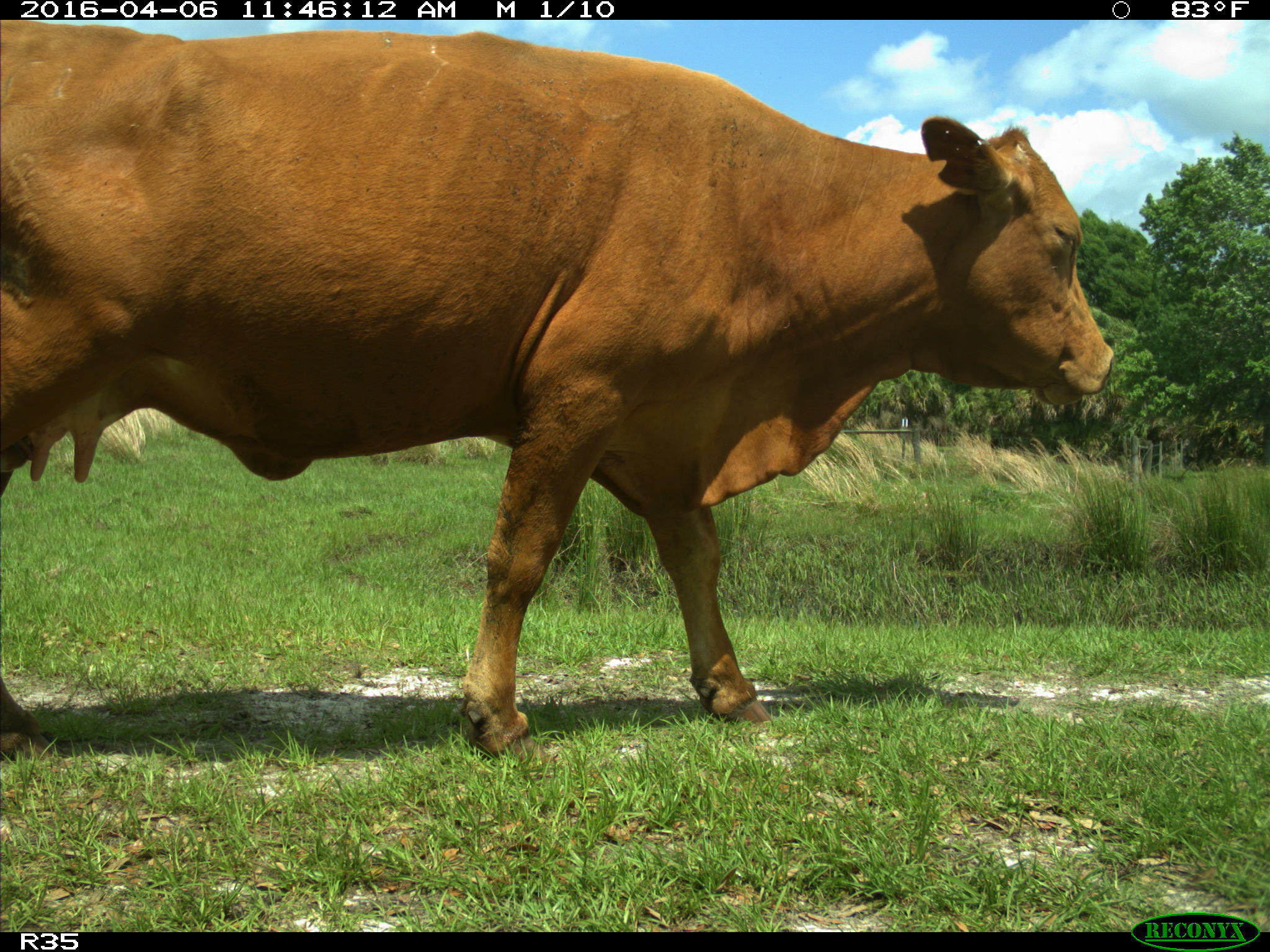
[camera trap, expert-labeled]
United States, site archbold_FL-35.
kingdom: Animalia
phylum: Chordata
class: Mammalia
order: Artiodactyla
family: Bovidae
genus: Bos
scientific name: Bos taurus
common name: domestic cow